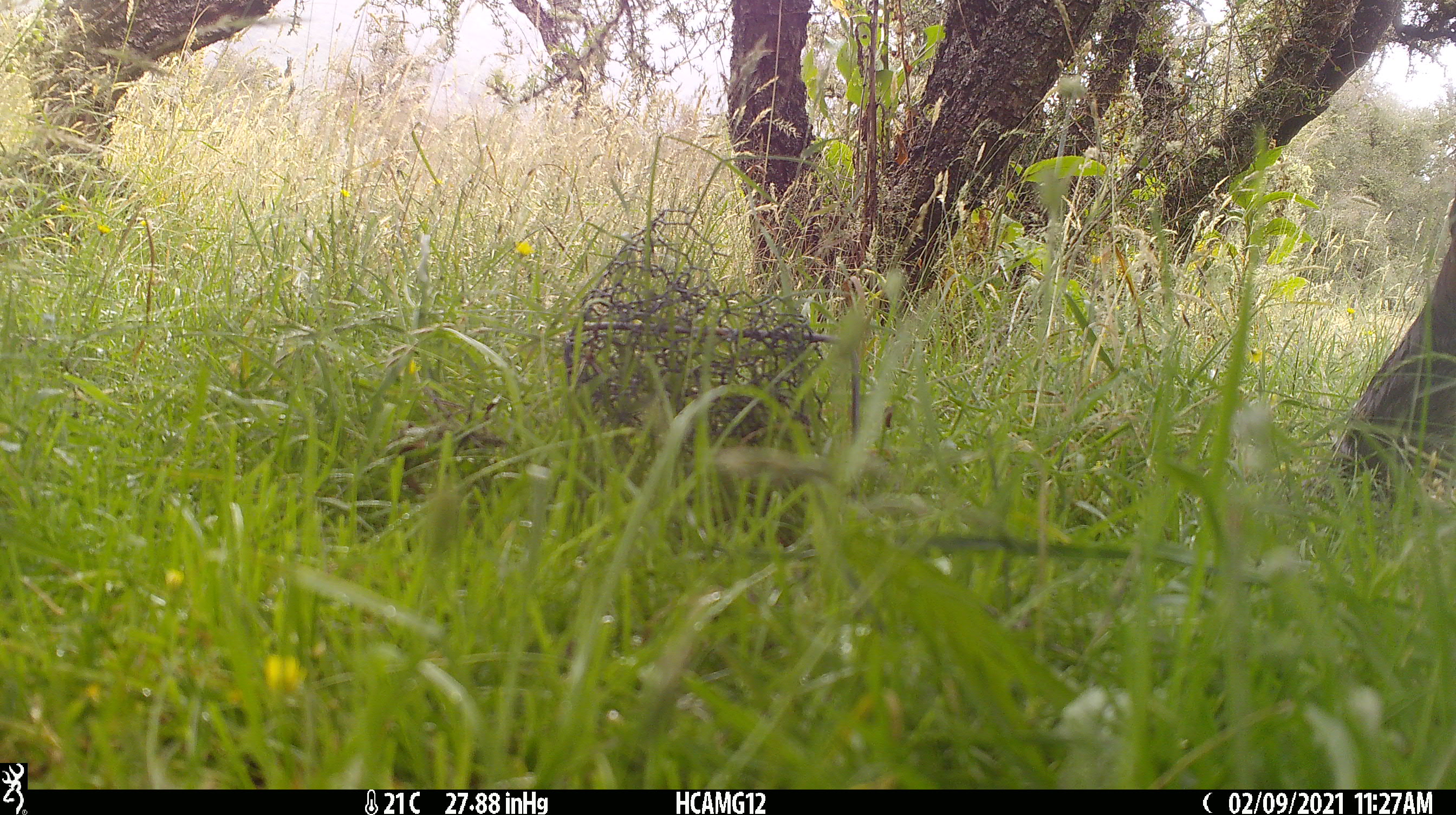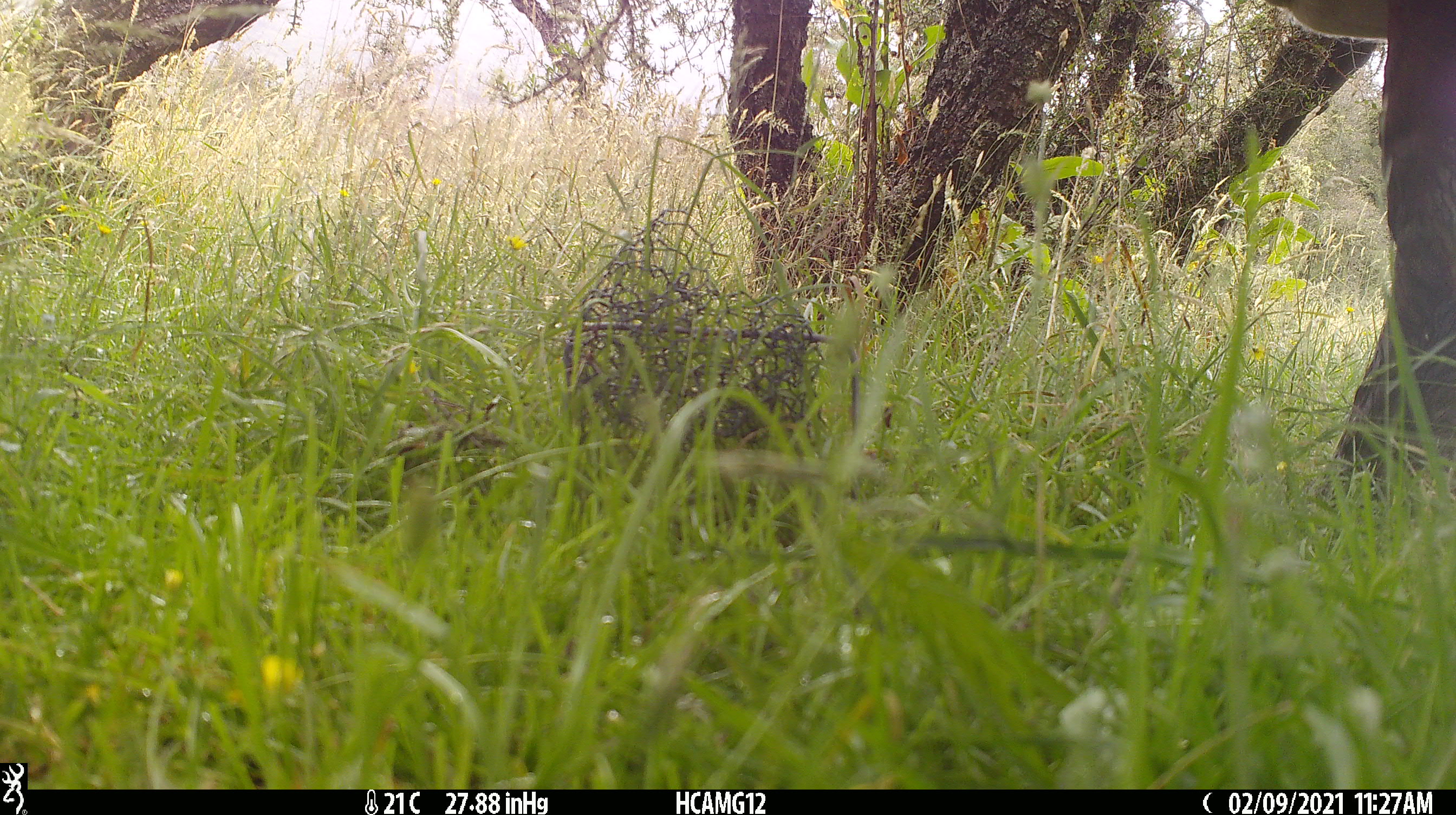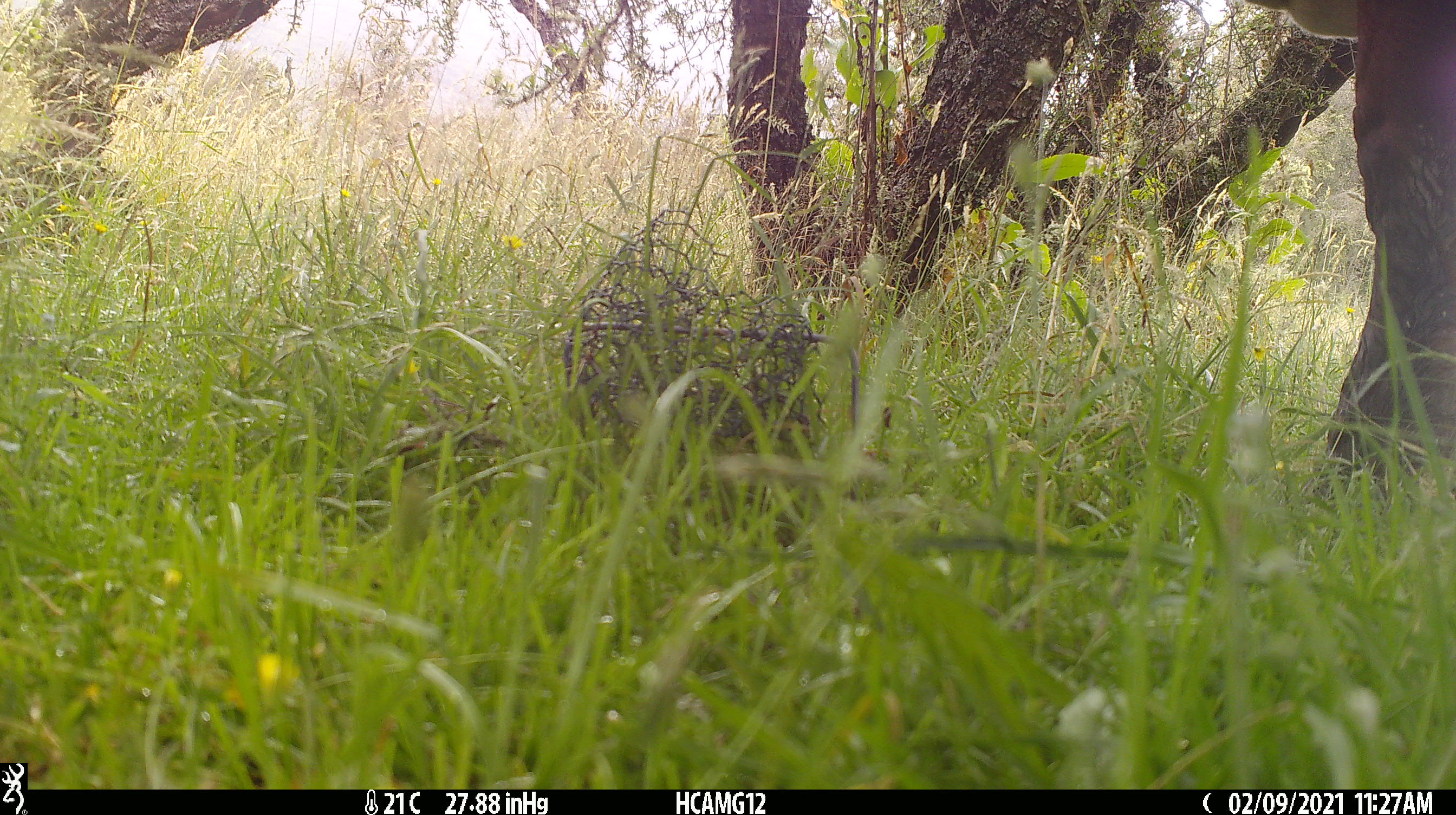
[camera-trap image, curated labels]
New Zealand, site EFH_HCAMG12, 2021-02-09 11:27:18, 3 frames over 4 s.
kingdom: Animalia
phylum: Chordata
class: Mammalia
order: Artiodactyla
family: Bovidae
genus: Bos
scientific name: Bos taurus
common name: domestic cow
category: cow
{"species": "cow (domestic cow) (Bos taurus)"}